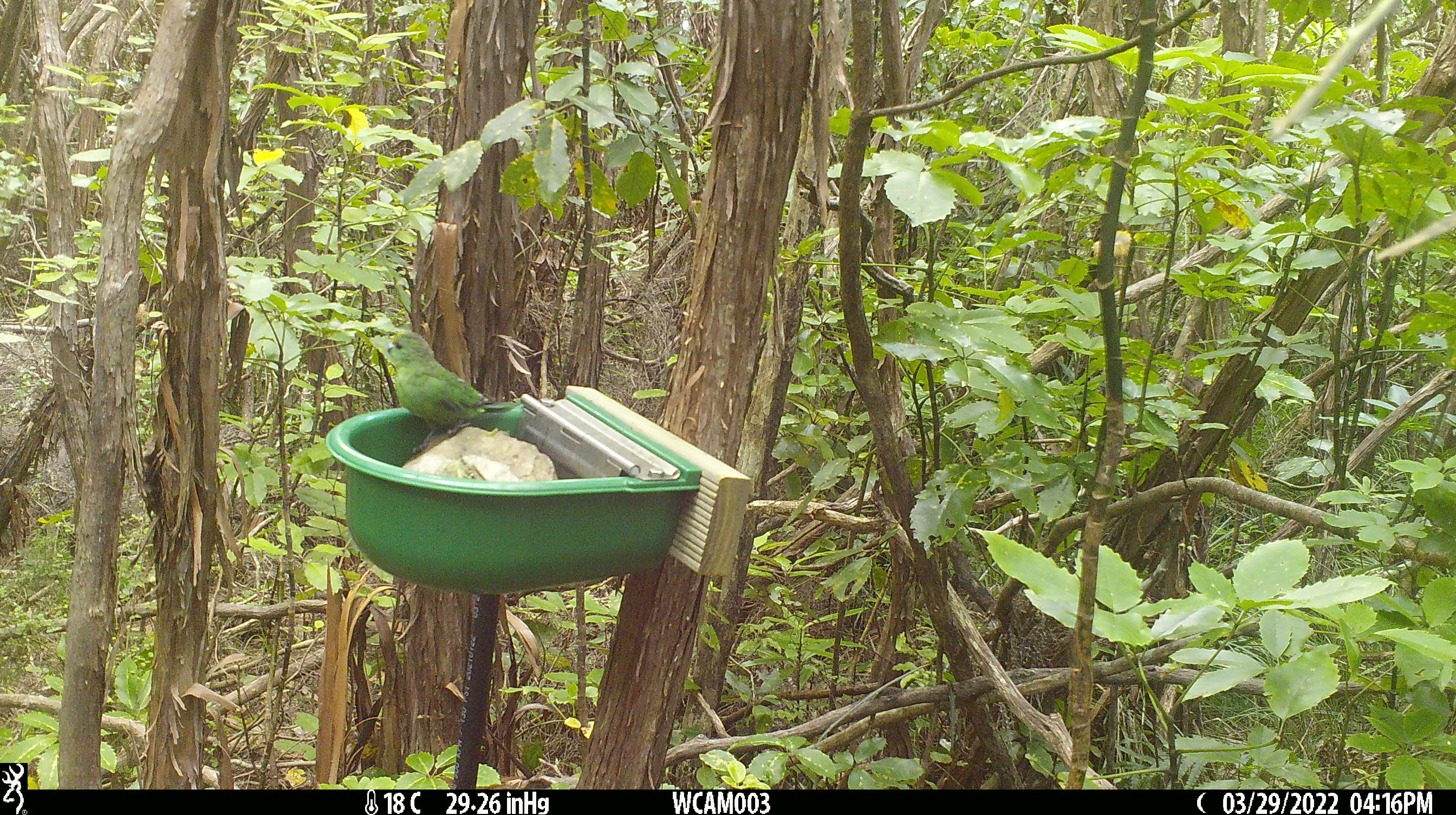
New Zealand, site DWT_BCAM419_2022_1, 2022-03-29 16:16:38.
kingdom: Animalia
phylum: Chordata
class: Aves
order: Psittaciformes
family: Psittaculidae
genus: Cyanoramphus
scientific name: Cyanoramphus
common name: parakeet